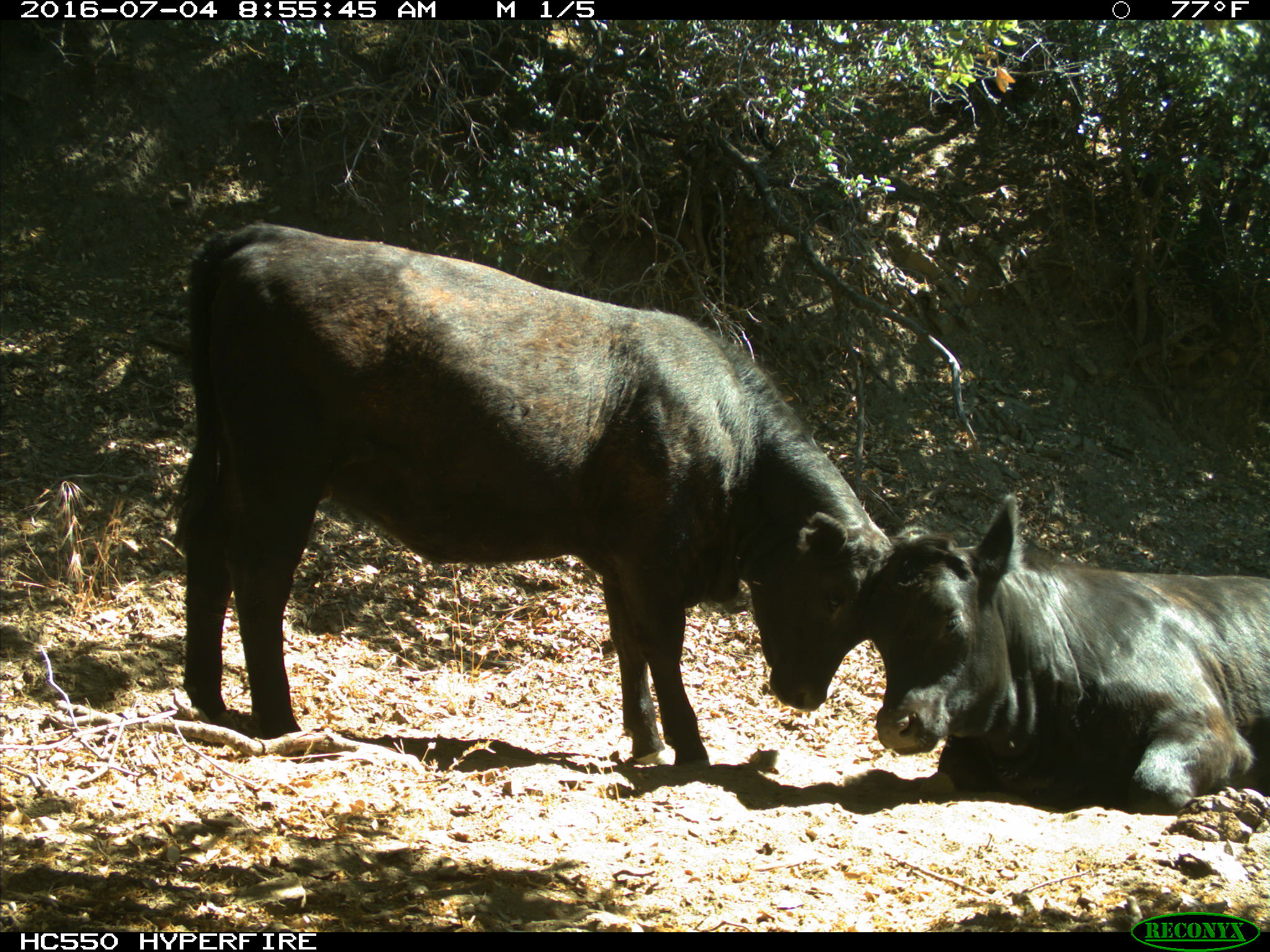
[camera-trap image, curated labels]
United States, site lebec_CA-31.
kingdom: Animalia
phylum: Chordata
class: Mammalia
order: Artiodactyla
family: Bovidae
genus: Bos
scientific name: Bos taurus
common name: domestic cow